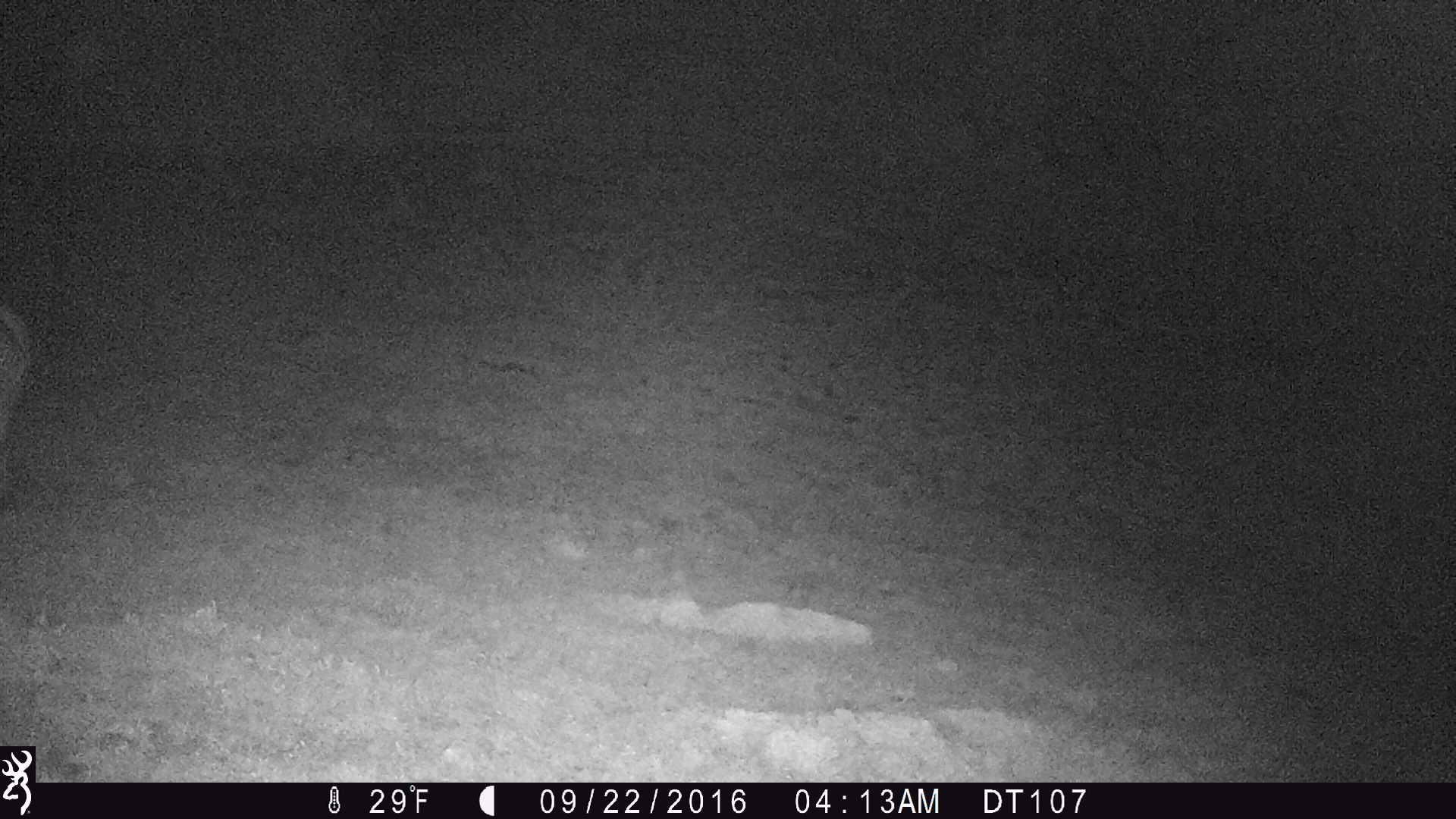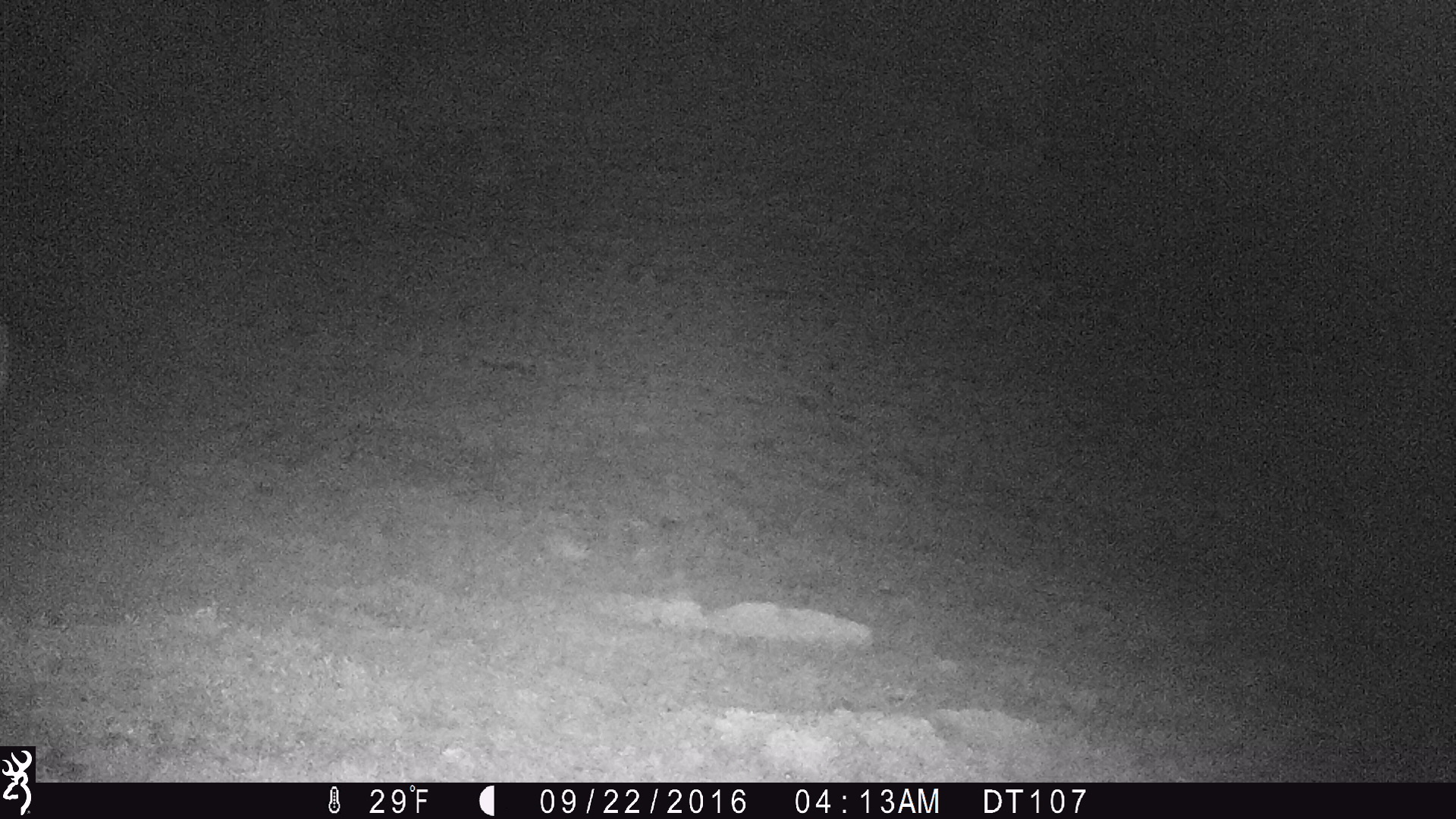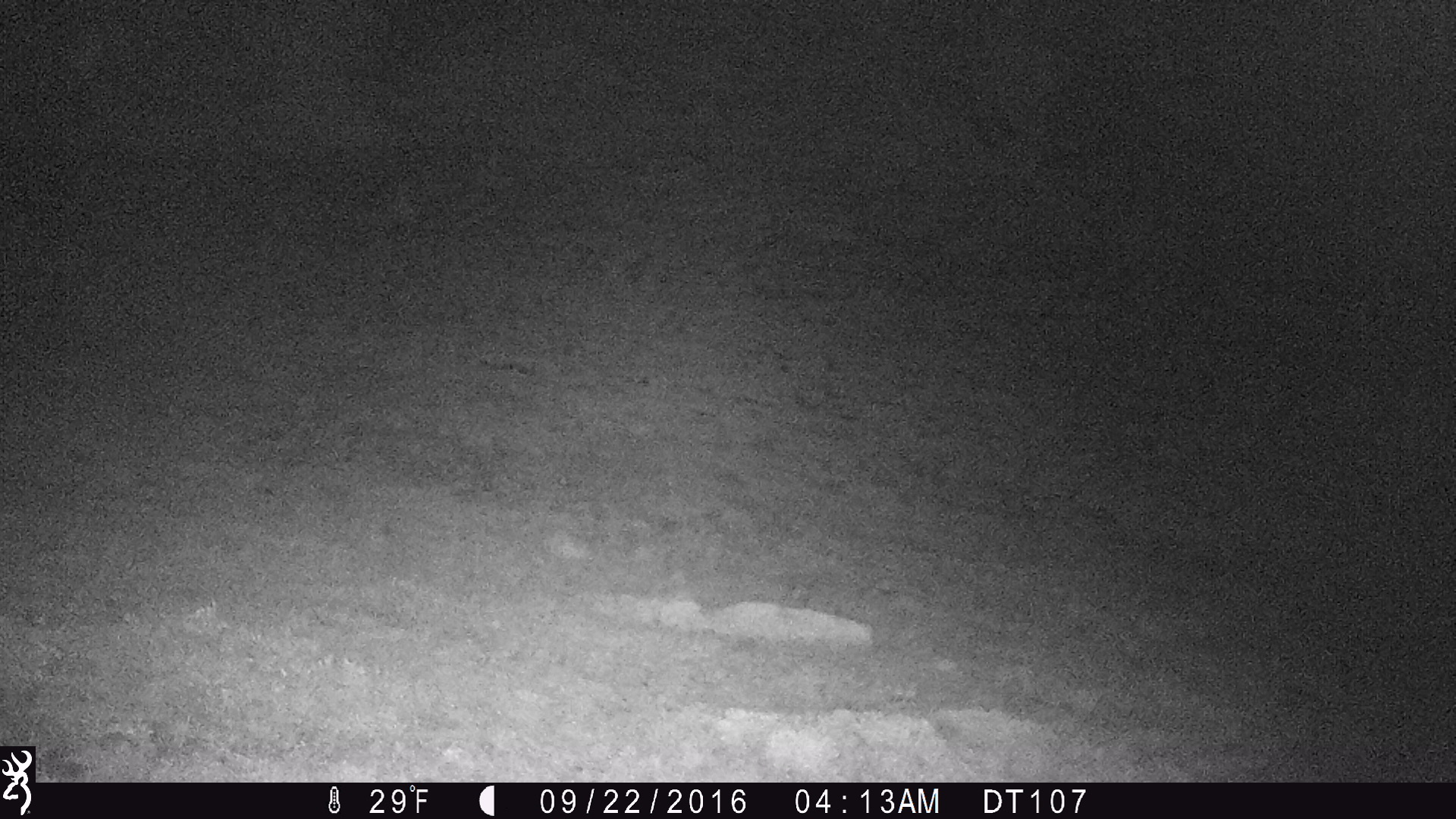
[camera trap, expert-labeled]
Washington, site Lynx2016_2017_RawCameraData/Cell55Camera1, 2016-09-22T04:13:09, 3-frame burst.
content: unidentified animal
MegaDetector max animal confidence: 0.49